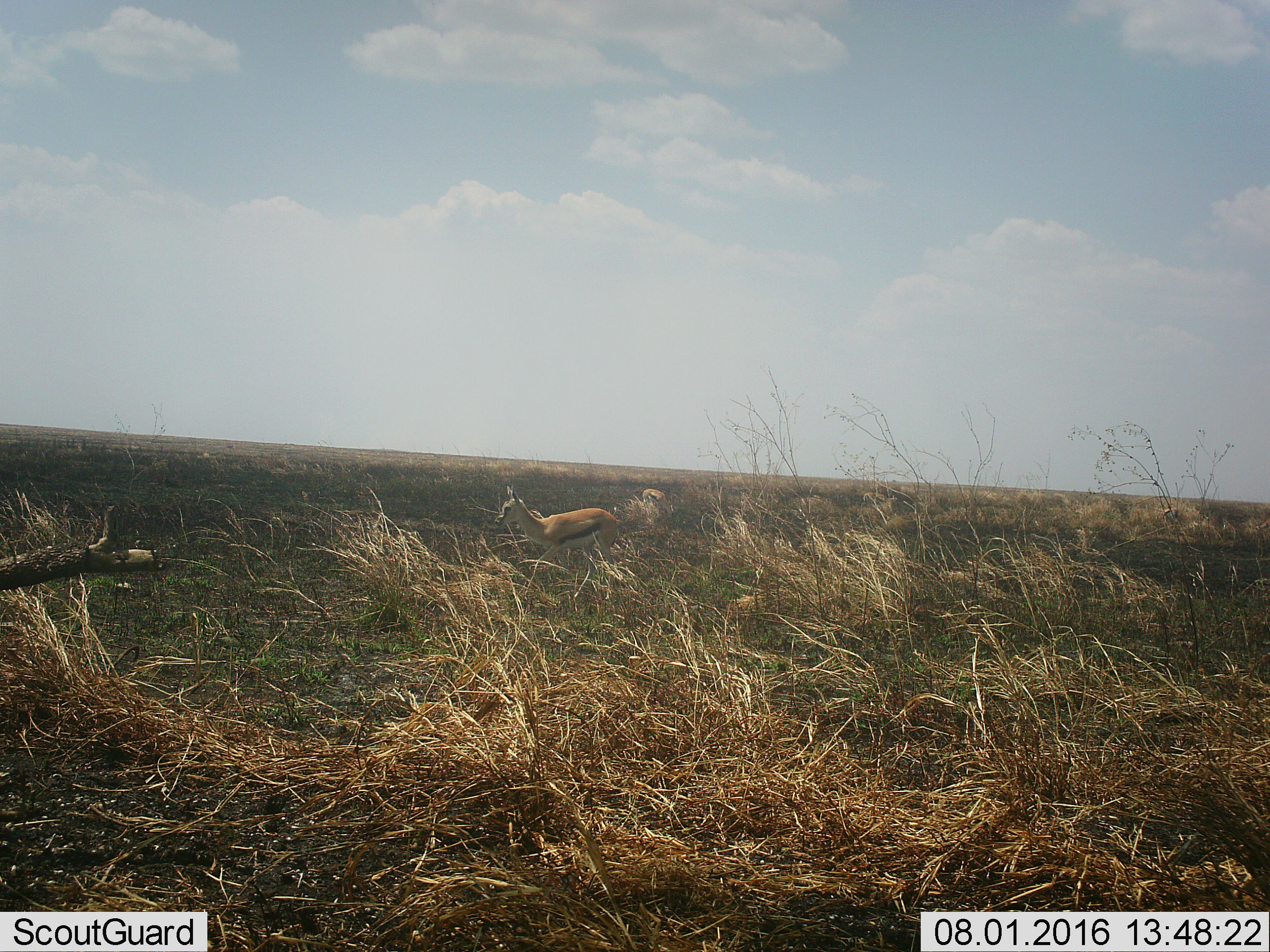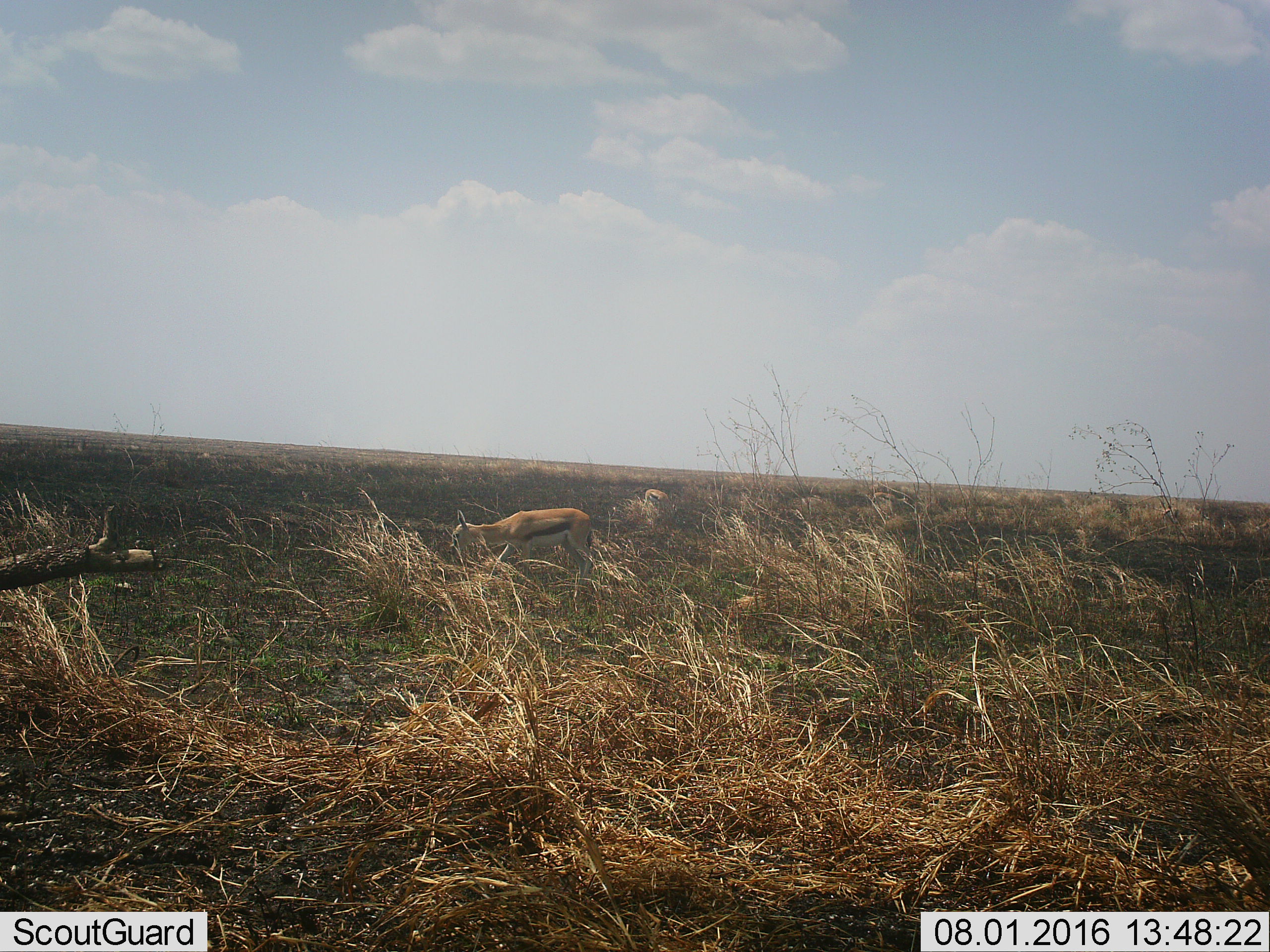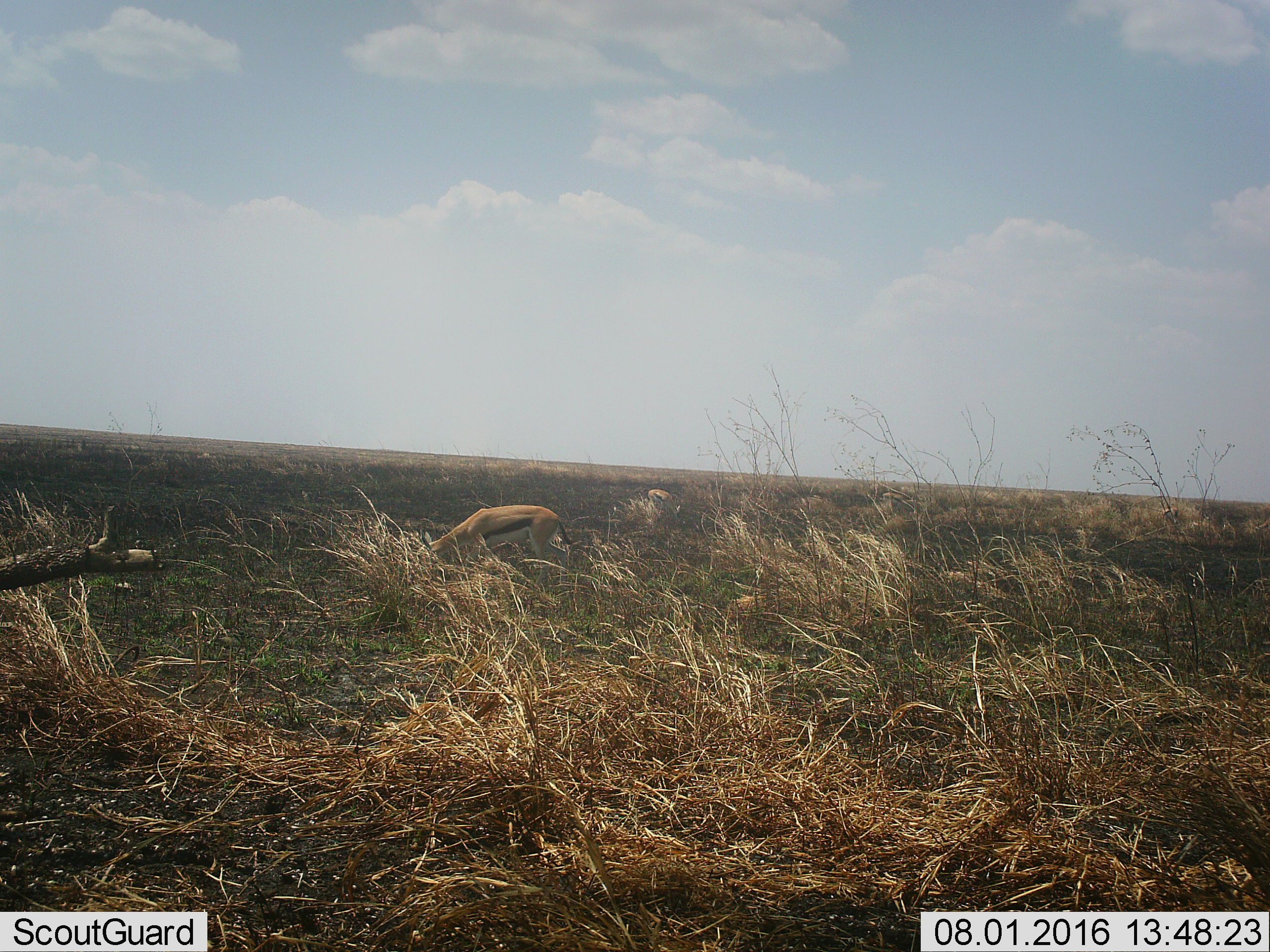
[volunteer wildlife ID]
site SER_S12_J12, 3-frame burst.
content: unidentified animal